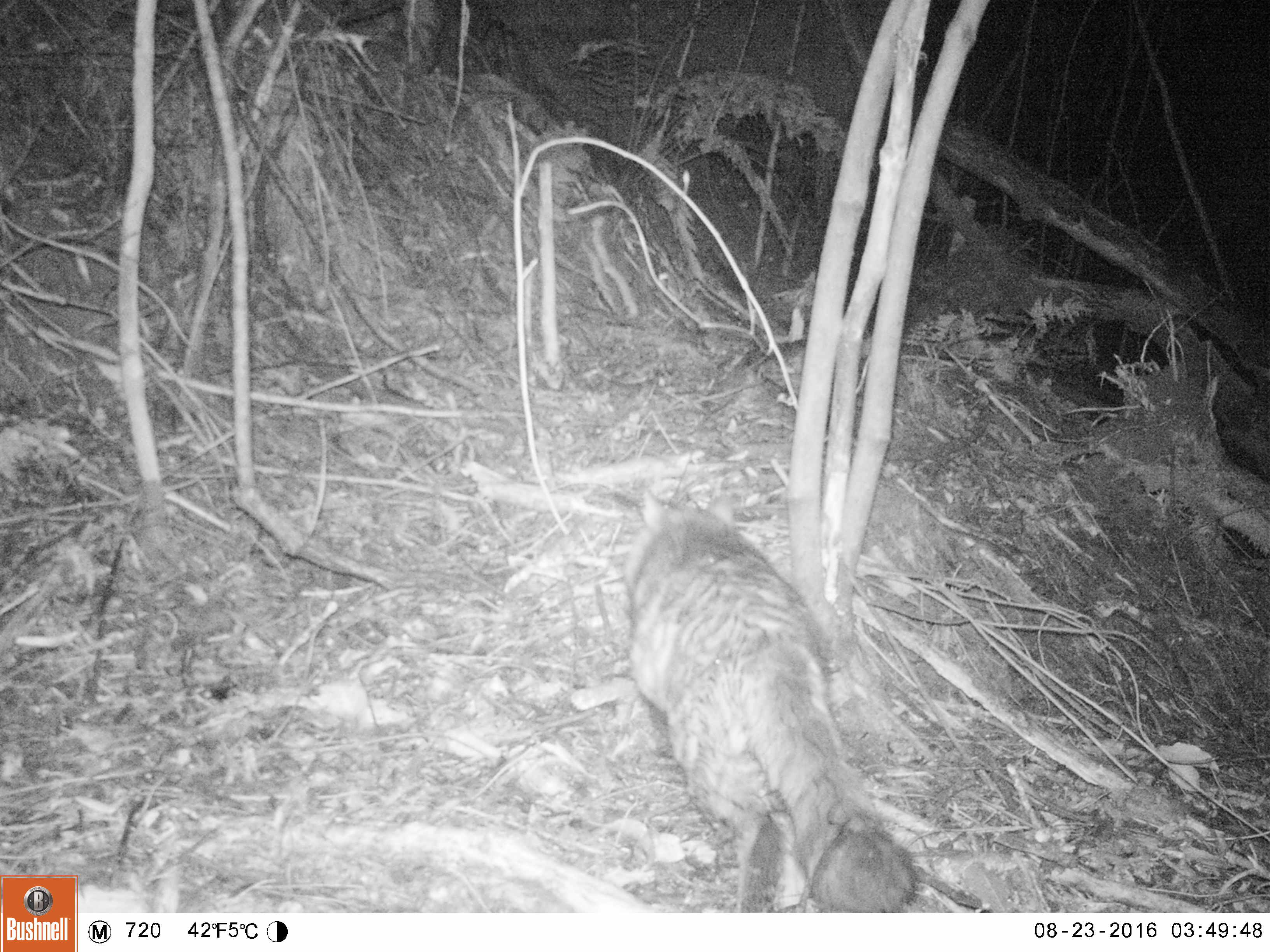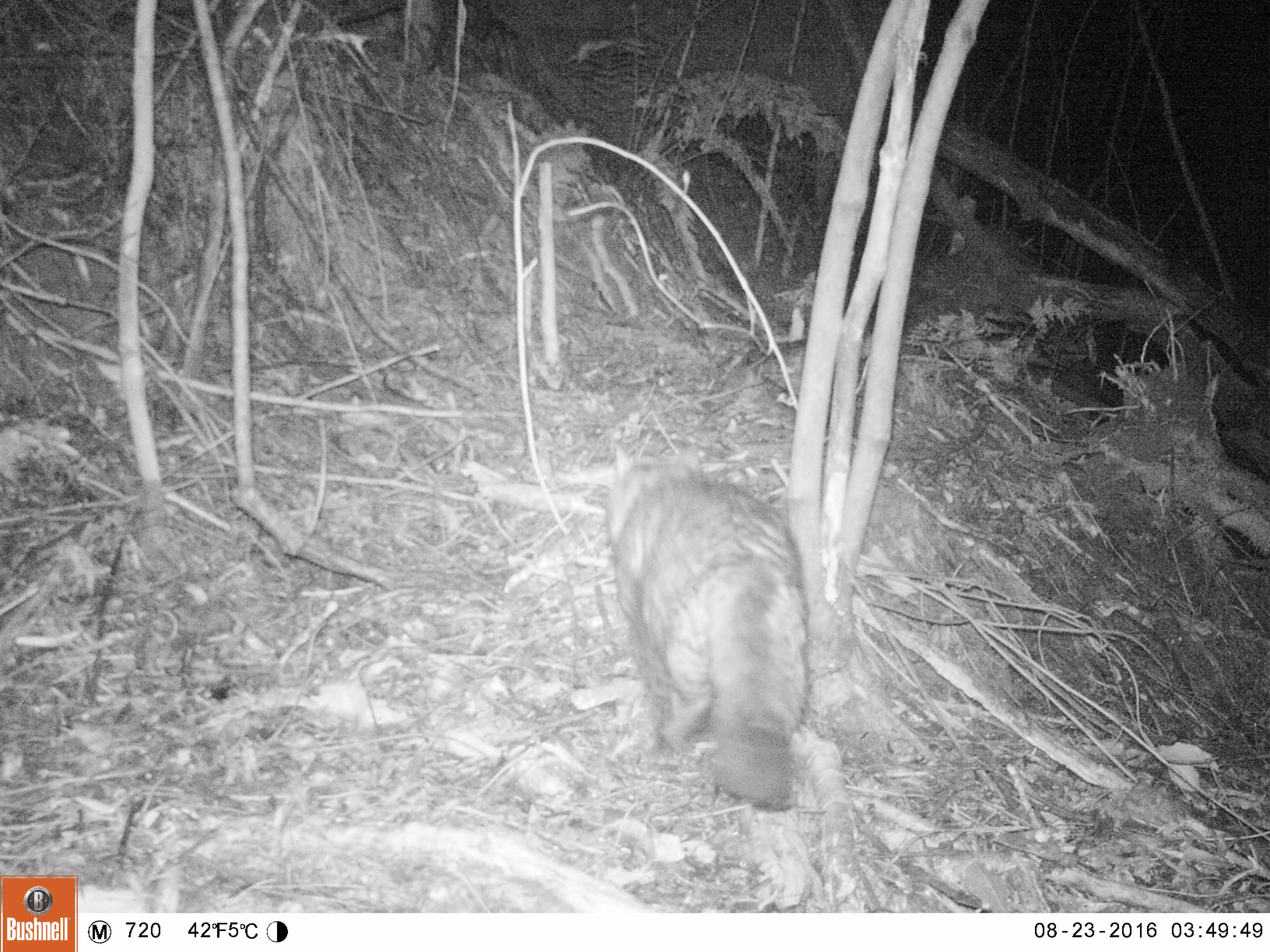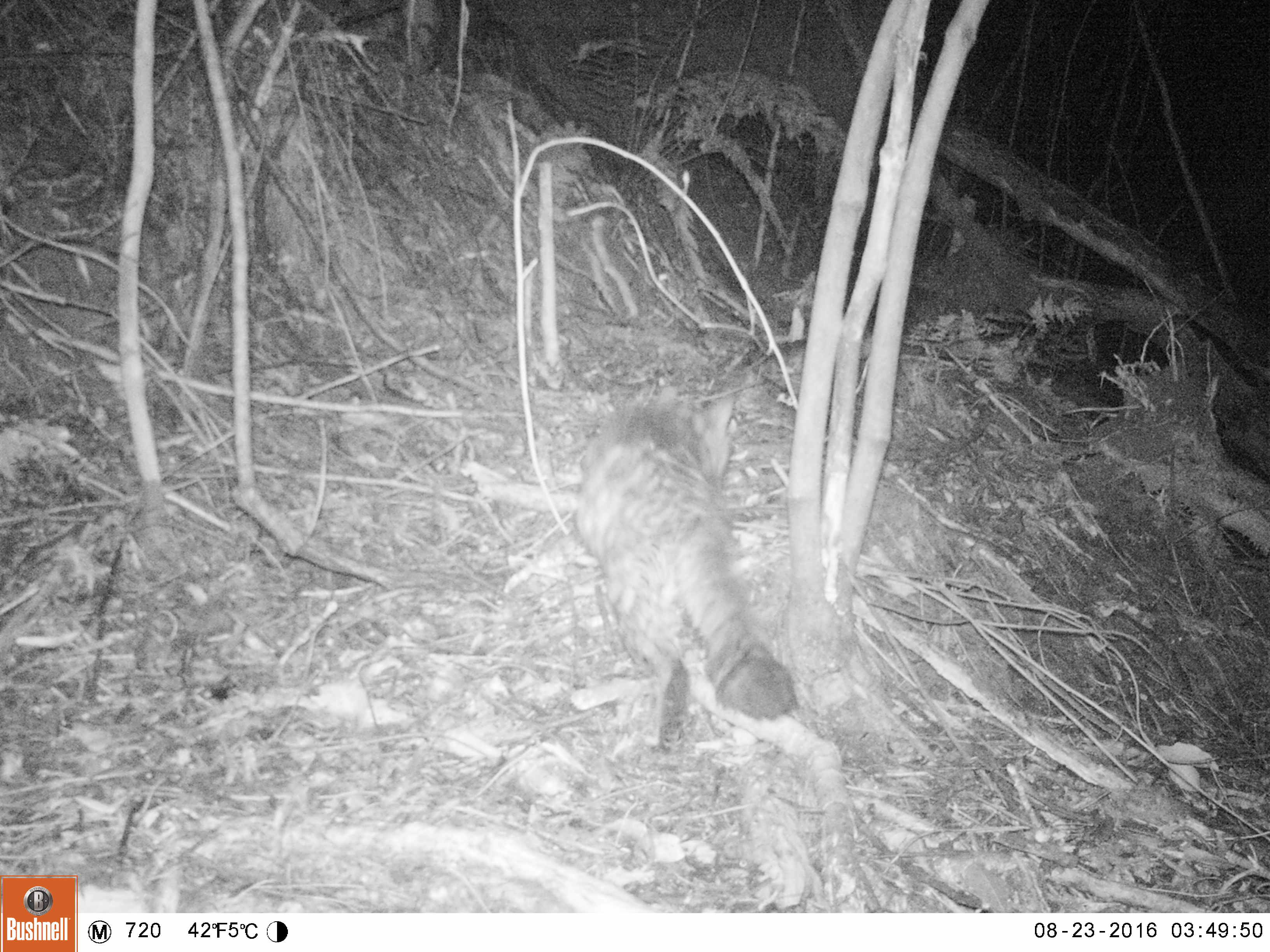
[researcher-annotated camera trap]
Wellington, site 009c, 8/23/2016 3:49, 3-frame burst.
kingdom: Animalia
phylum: Chordata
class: Mammalia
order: Carnivora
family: Felidae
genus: Felis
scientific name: Felis catus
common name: cat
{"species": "cat (Felis catus)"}